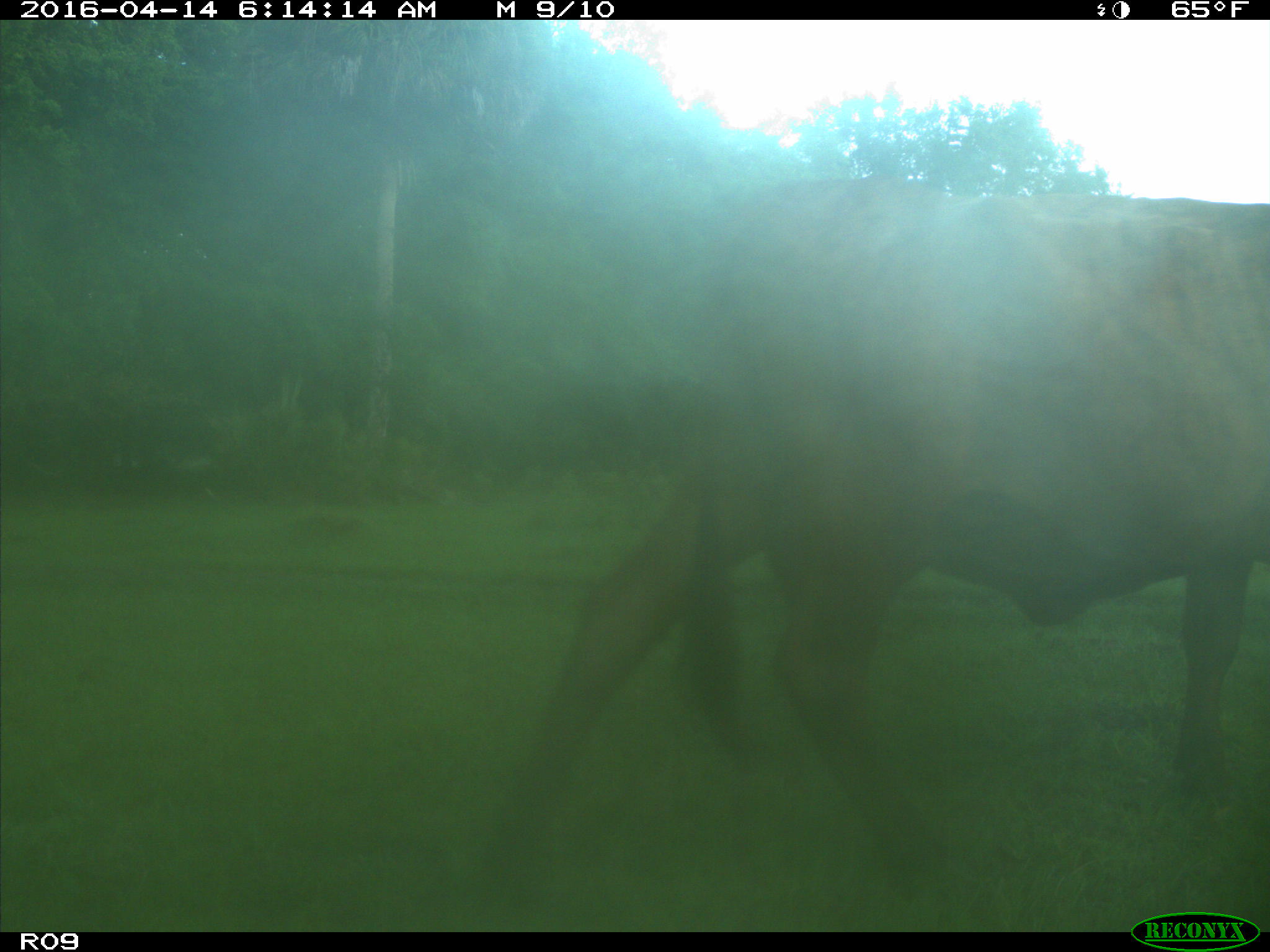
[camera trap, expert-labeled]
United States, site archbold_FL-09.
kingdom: Animalia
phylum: Chordata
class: Mammalia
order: Artiodactyla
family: Bovidae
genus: Bos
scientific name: Bos taurus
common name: domestic cow